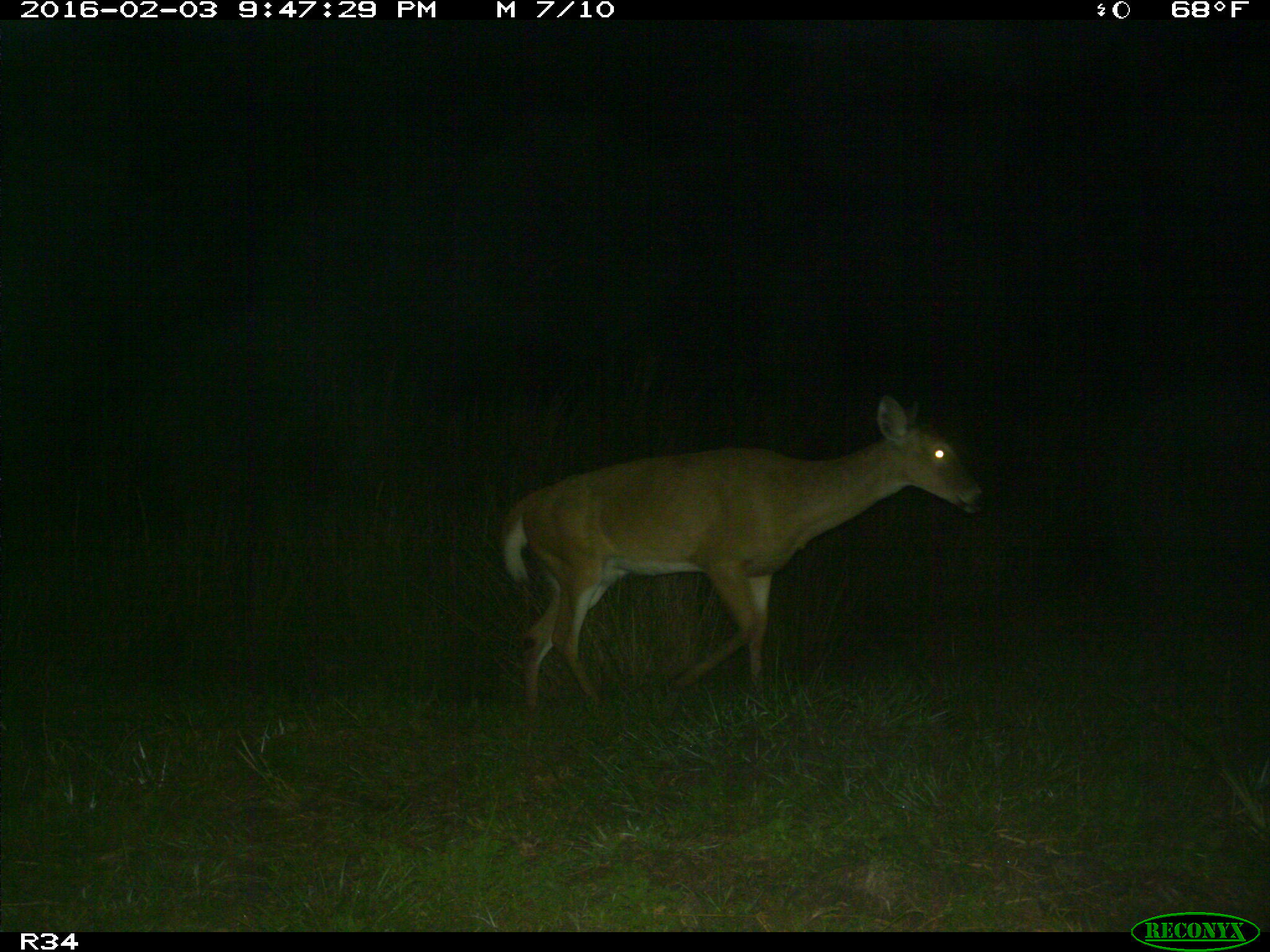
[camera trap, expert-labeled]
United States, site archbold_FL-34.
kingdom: Animalia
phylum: Chordata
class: Mammalia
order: Artiodactyla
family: Cervidae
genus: Odocoileus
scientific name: Odocoileus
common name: deer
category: unidentified deer